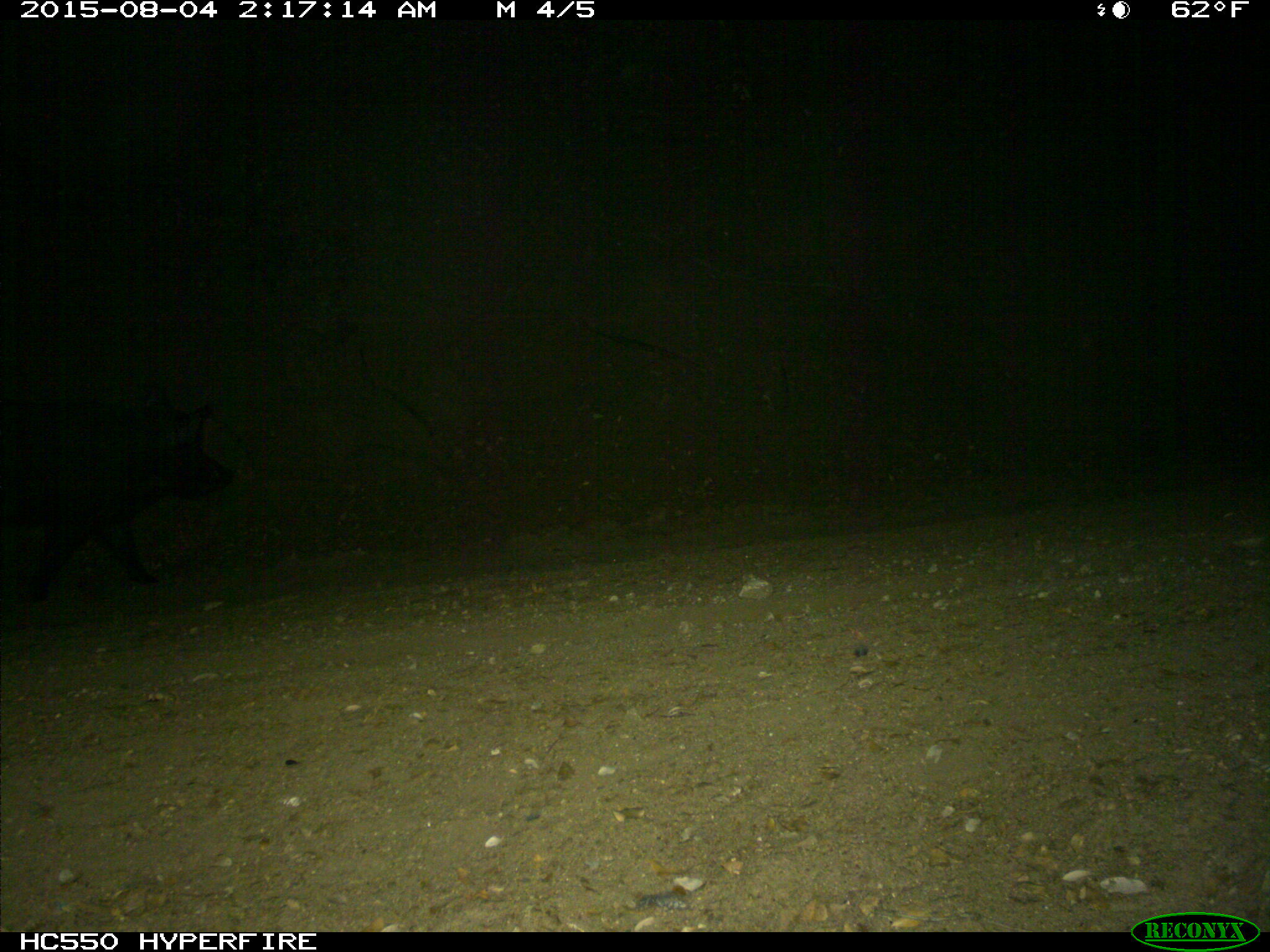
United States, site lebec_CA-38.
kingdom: Animalia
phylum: Chordata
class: Mammalia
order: Artiodactyla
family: Suidae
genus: Sus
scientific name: Sus scrofa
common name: wild boar